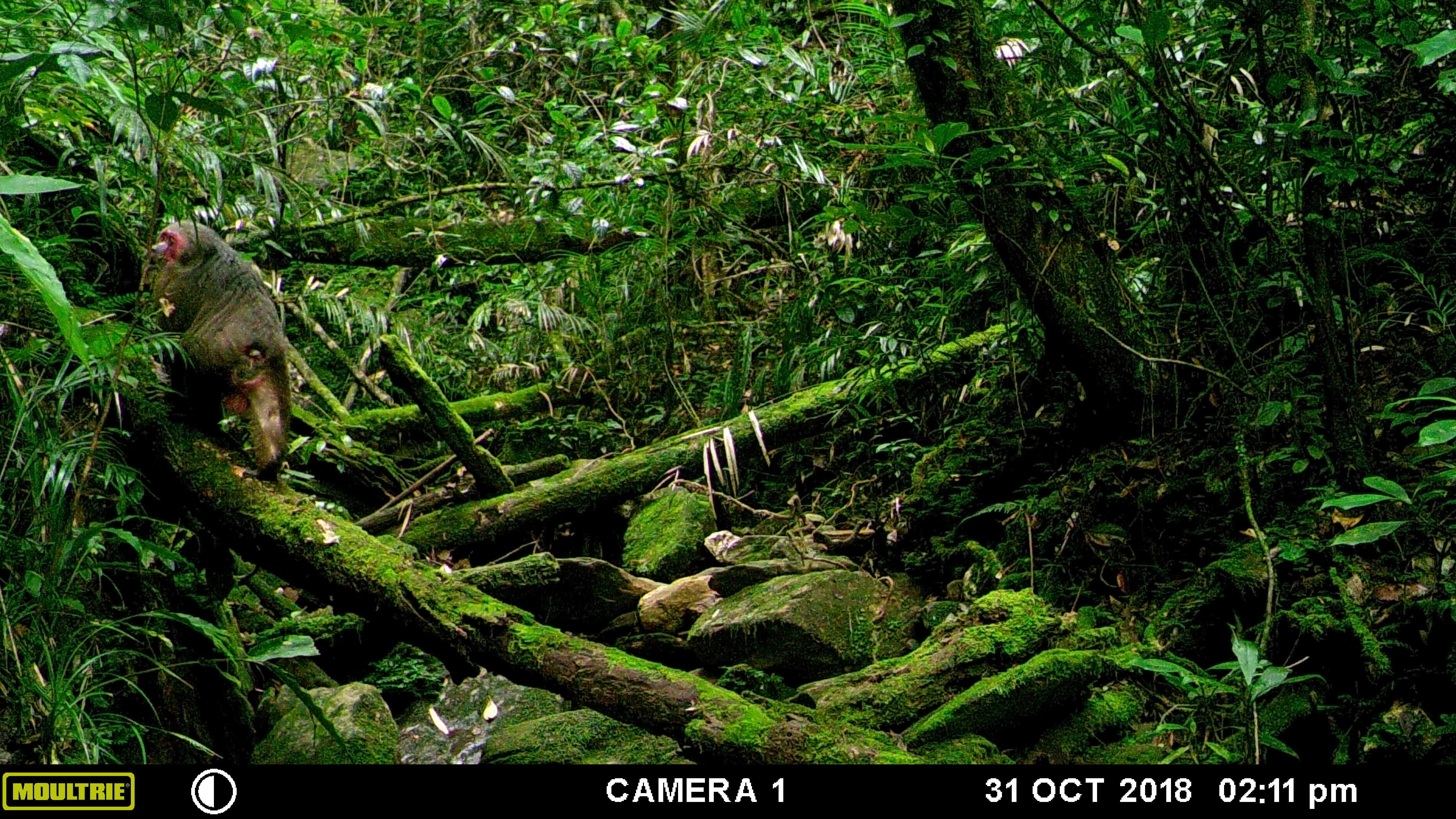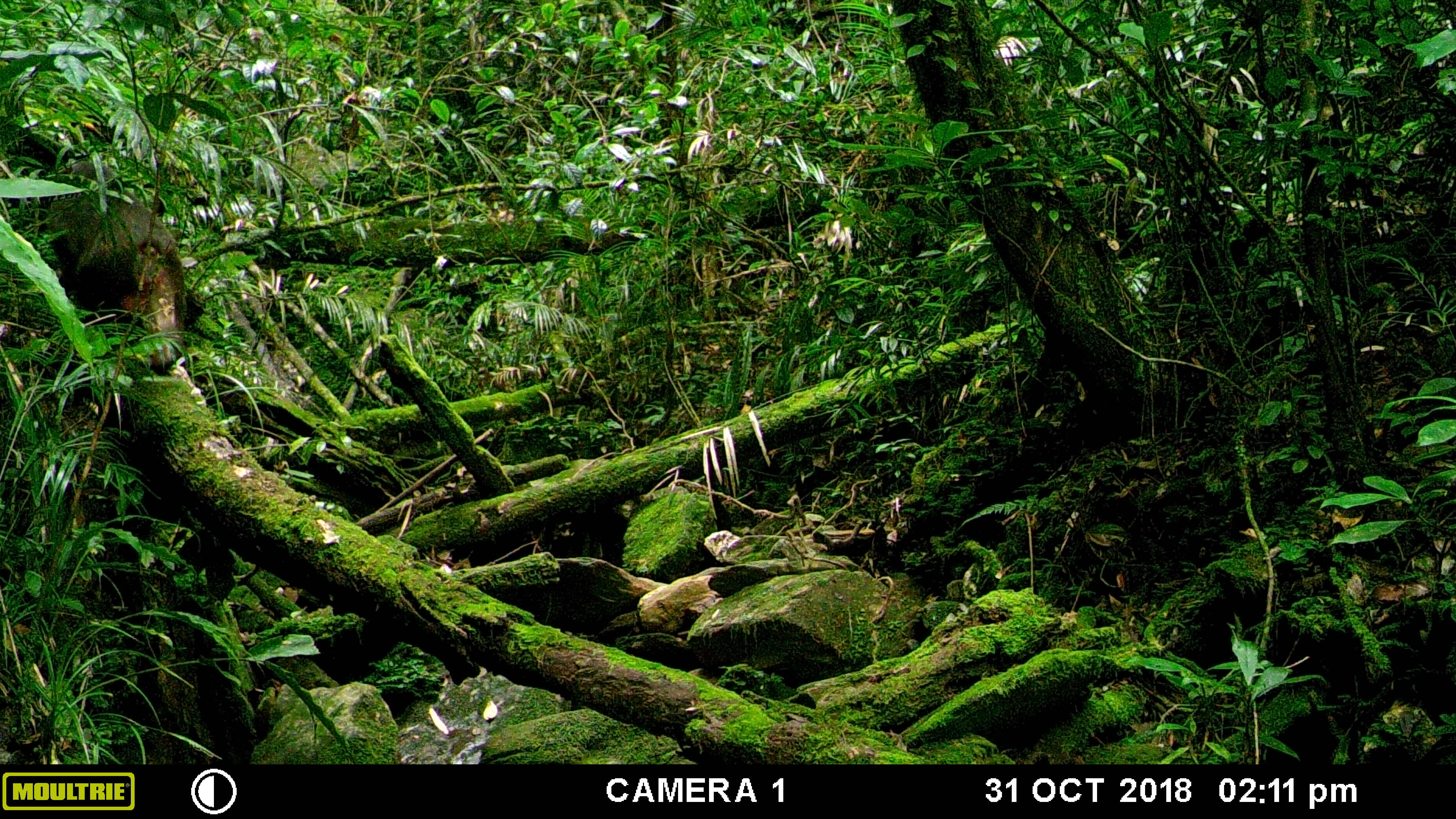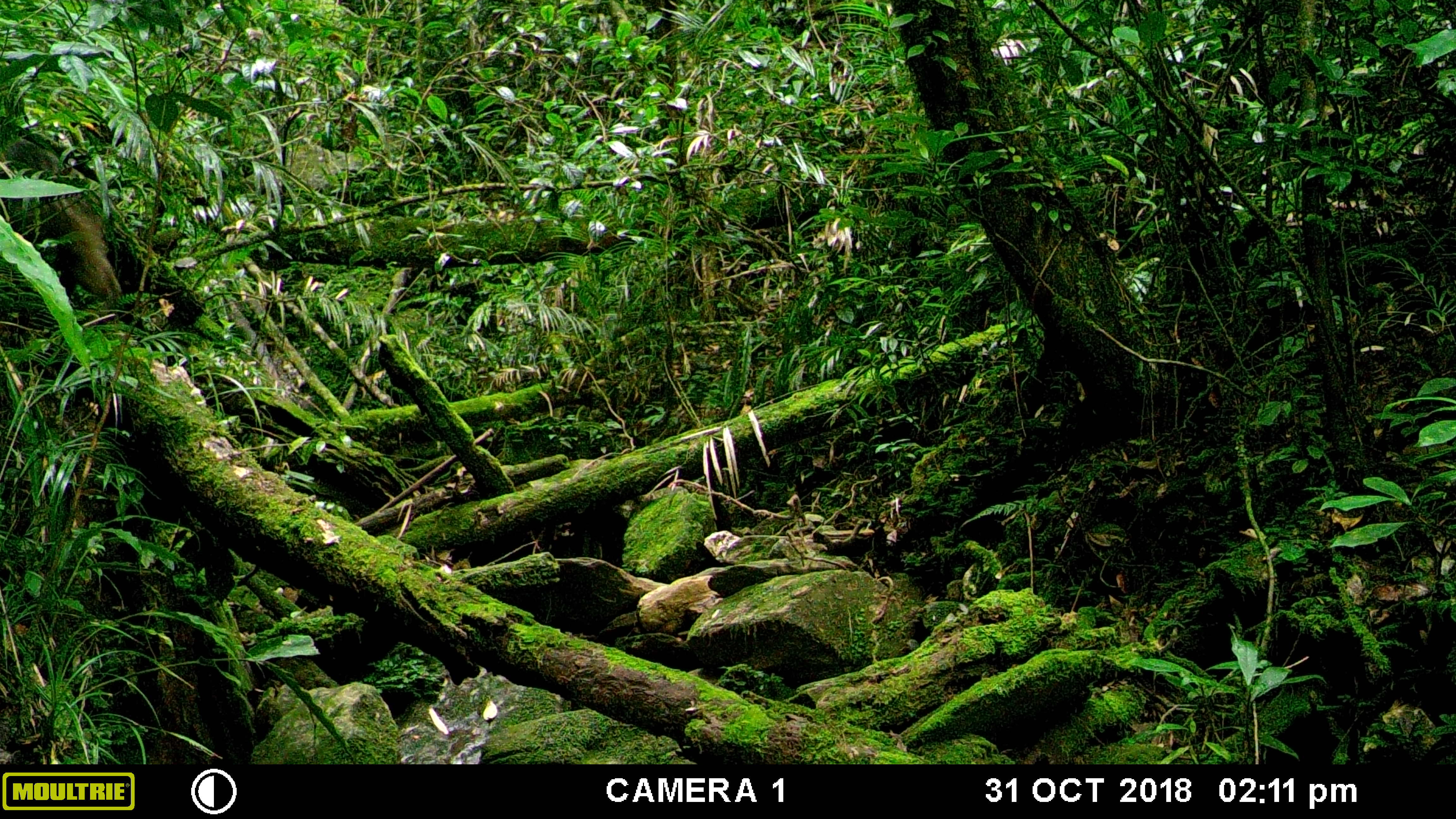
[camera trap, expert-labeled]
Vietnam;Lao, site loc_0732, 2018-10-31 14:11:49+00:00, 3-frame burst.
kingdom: Animalia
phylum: Chordata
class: Mammalia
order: Primates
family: Cercopithecidae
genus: Macaca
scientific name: Macaca arctoides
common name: stump-tailed macaque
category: stump tailed macaque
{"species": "stump tailed macaque (stump-tailed macaque) (Macaca arctoides)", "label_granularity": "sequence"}